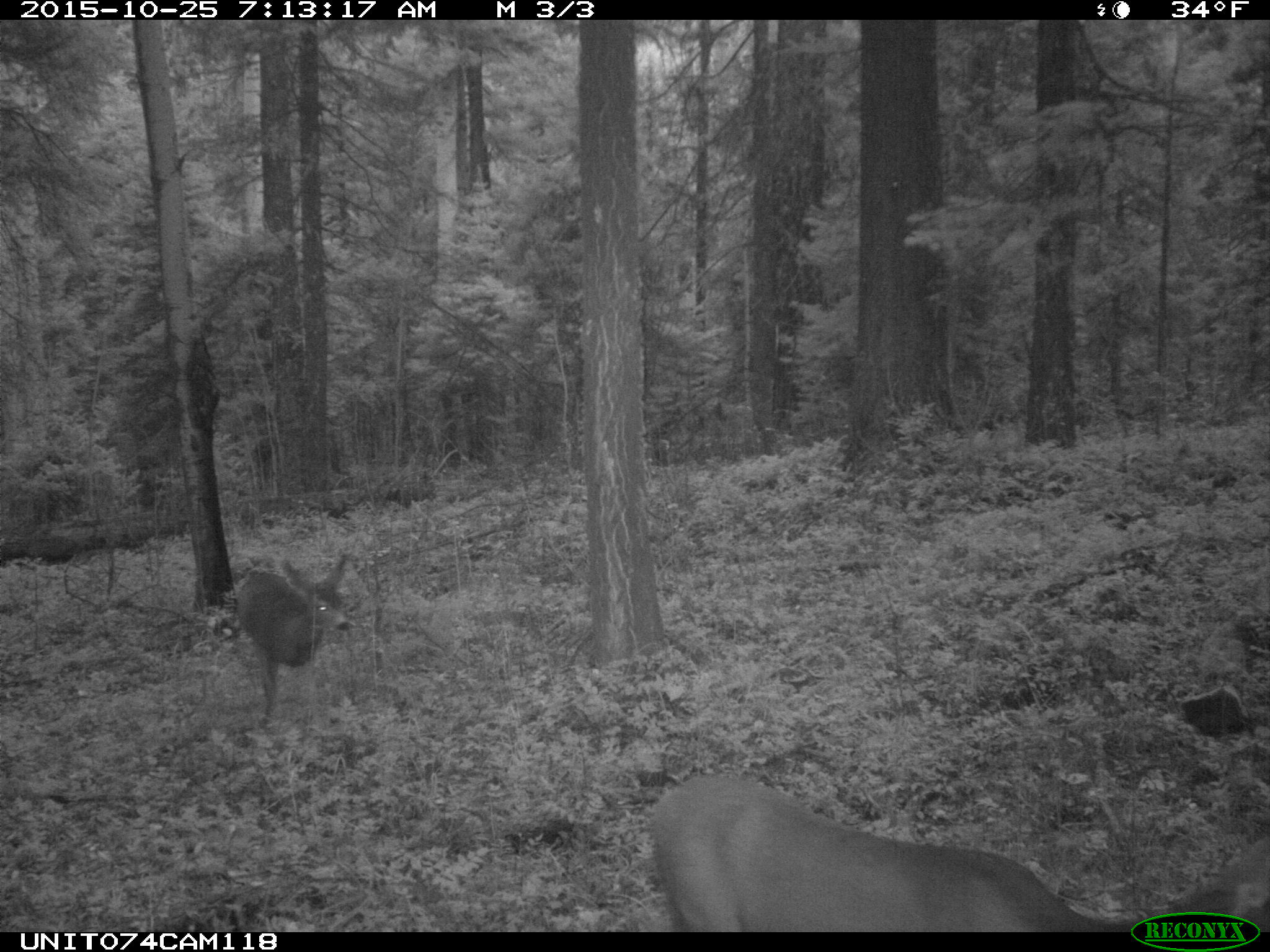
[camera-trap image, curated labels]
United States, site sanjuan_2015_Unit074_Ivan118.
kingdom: Animalia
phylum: Chordata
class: Mammalia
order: Artiodactyla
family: Cervidae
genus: Odocoileus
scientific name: Odocoileus hemionus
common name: mule deer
Odocoileus hemionus (mule deer).